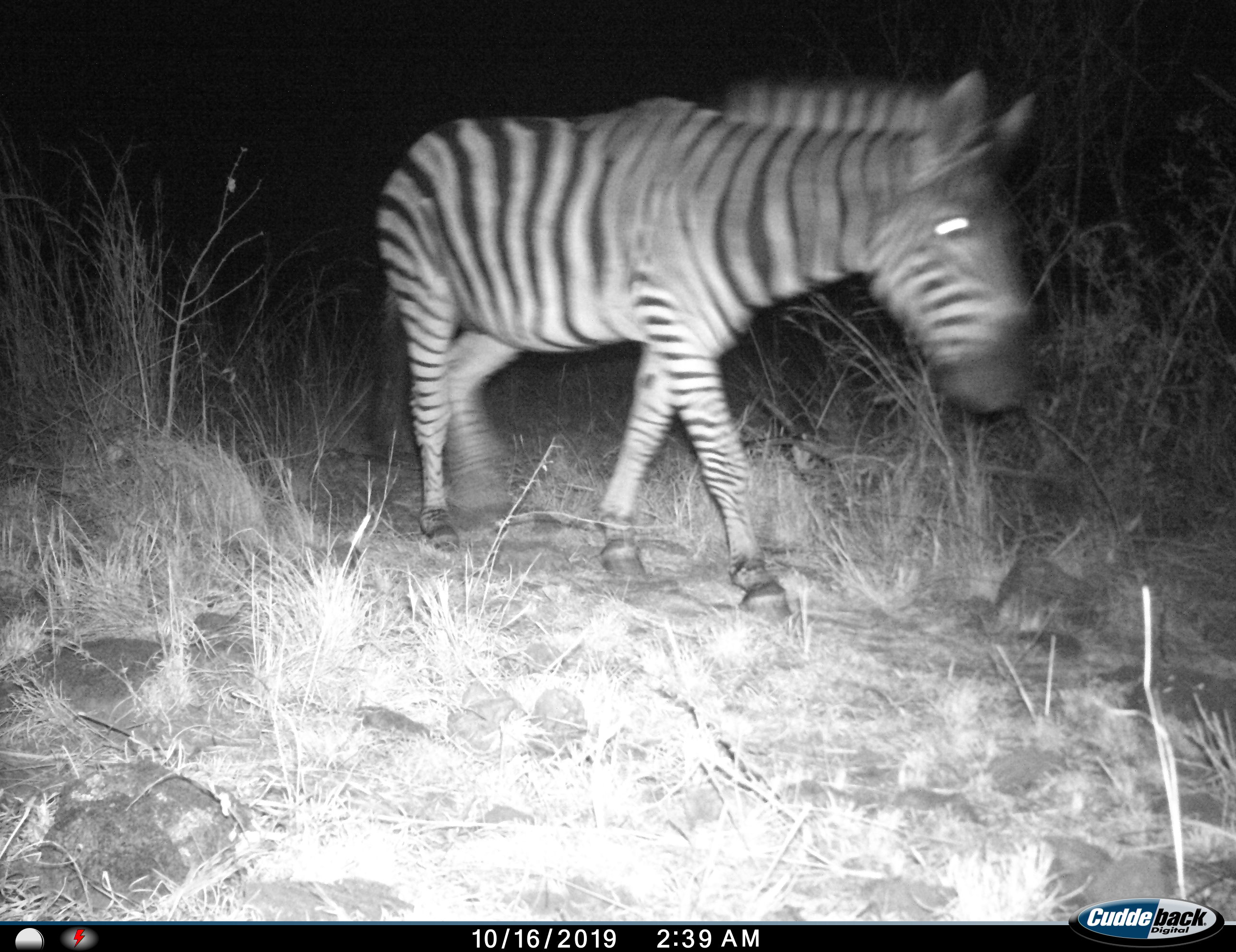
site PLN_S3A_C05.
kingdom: Animalia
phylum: Chordata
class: Mammalia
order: Perissodactyla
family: Equidae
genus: Equus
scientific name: Equus quagga burchellii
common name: burchell's zebra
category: zebraburchells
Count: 1.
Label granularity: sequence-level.